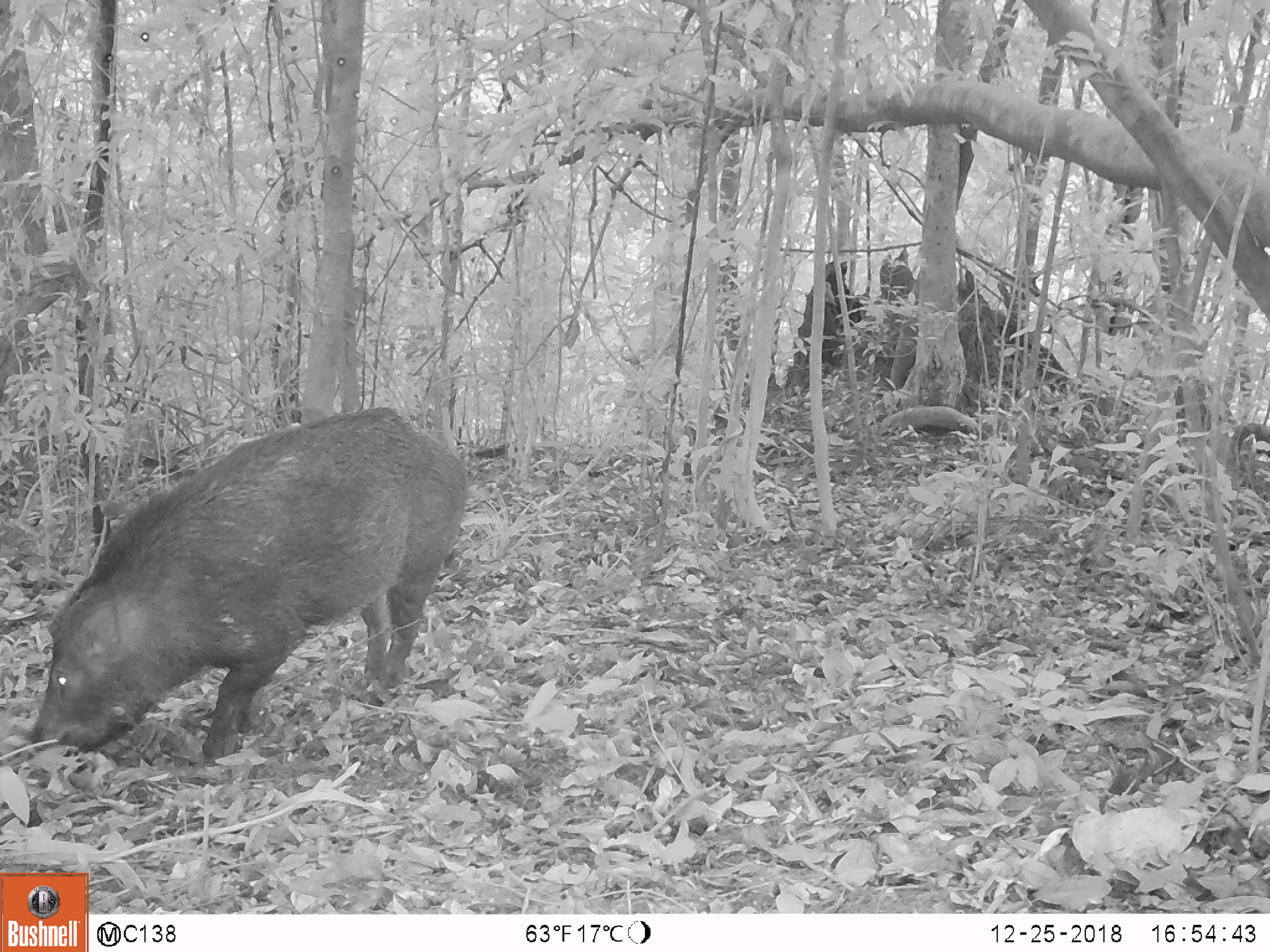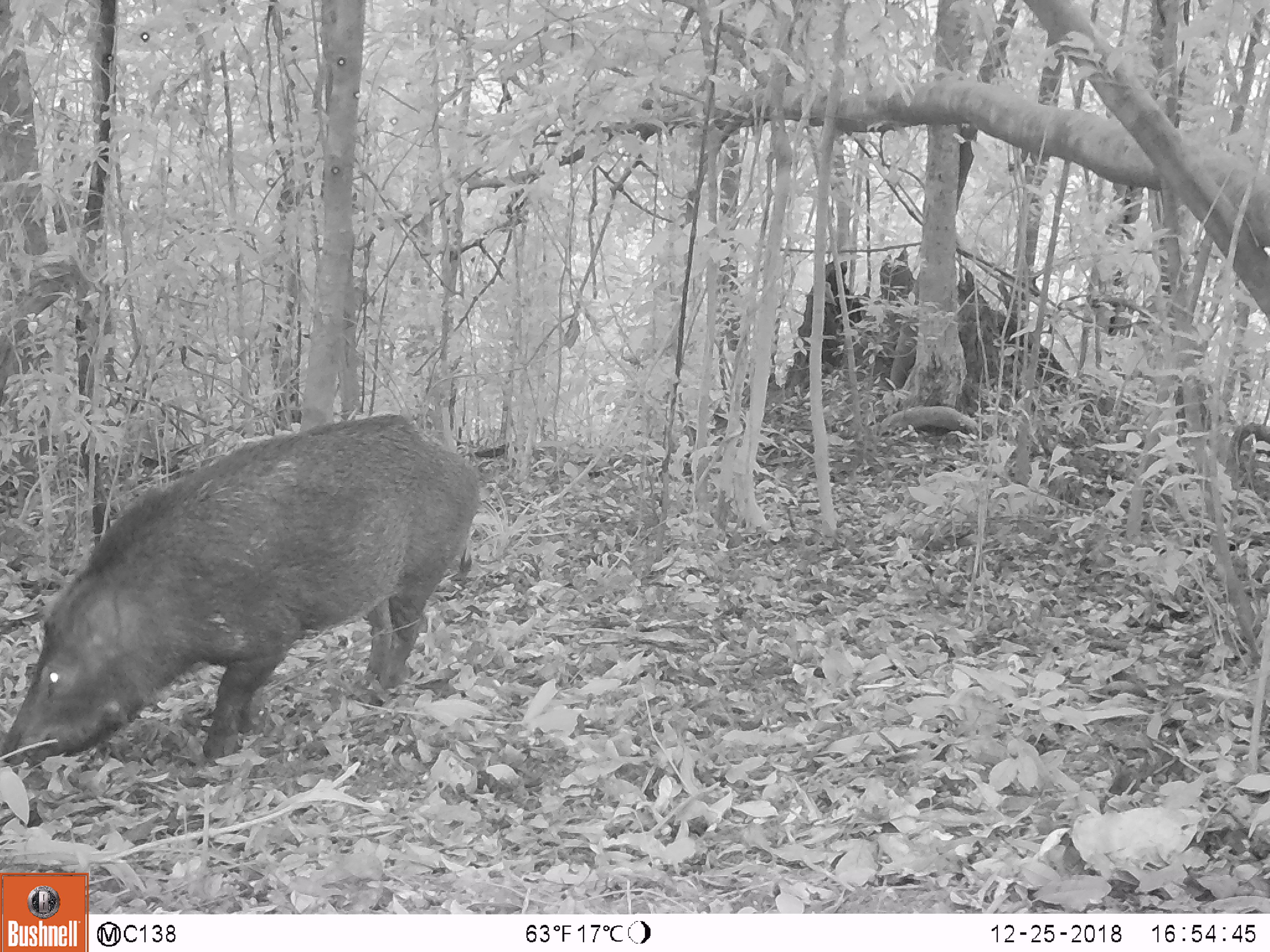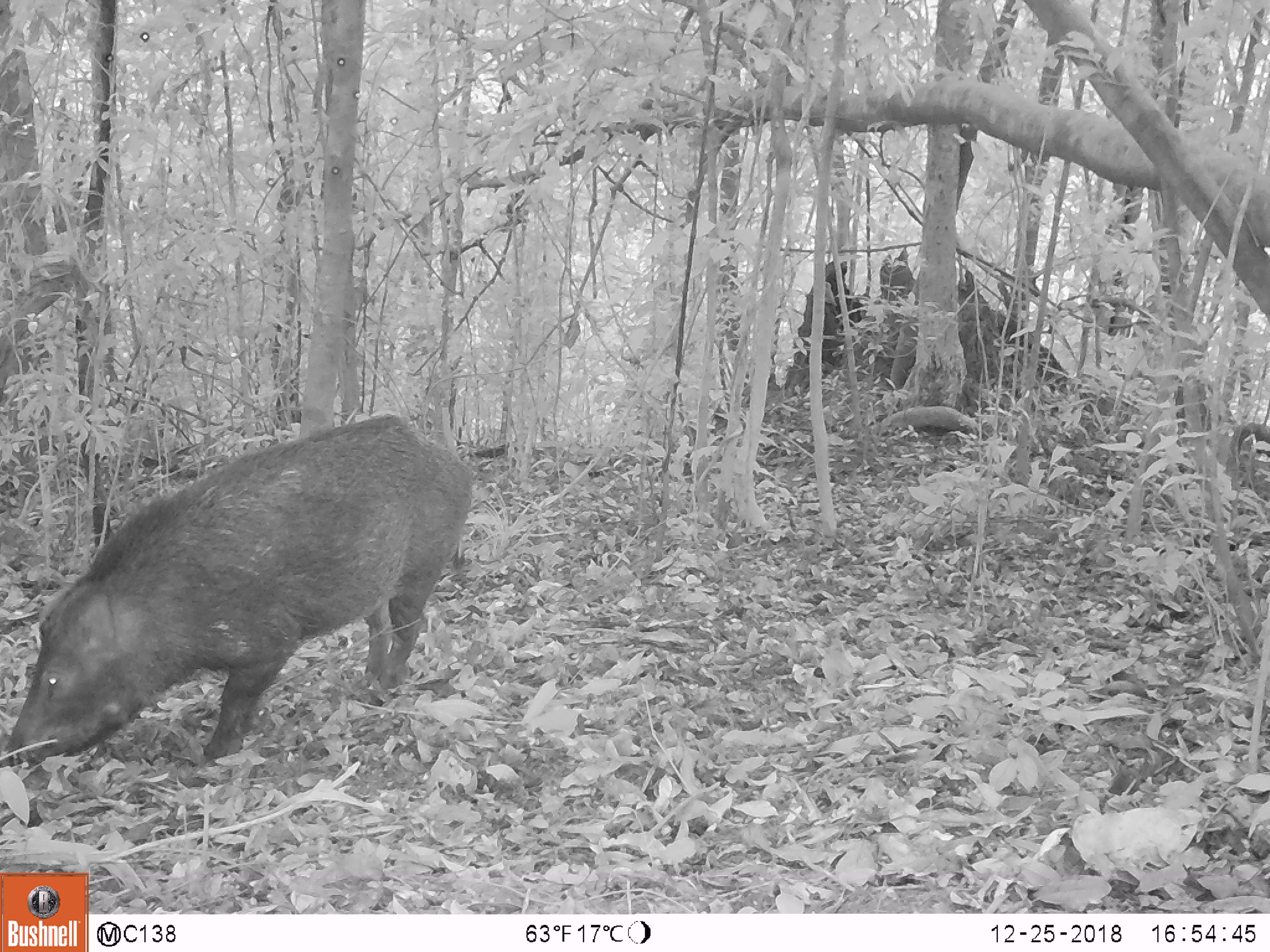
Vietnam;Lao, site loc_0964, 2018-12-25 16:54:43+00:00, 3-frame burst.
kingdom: Animalia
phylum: Chordata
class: Mammalia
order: Artiodactyla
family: Suidae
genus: Sus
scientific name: Sus scrofa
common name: eurasian wild pig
Eurasian wild pig (Sus scrofa). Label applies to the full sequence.